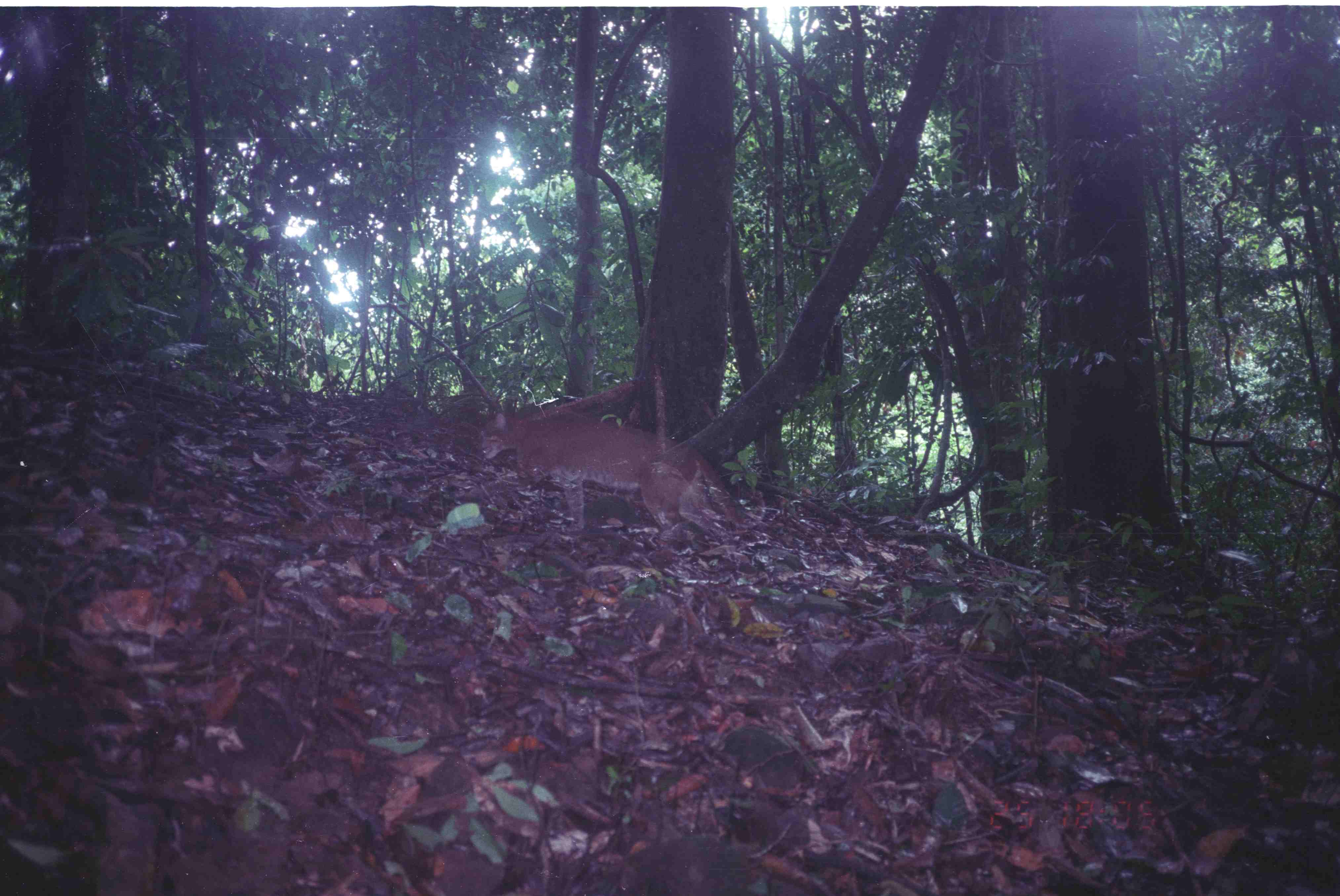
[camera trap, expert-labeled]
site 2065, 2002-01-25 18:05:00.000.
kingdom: Animalia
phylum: Chordata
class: Mammalia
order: Carnivora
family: Felidae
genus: Catopuma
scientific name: Catopuma temminckii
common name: asian golden cat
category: pardofelis temminckii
Pardofelis temminckii (asian golden cat) (Catopuma temminckii), count 1.